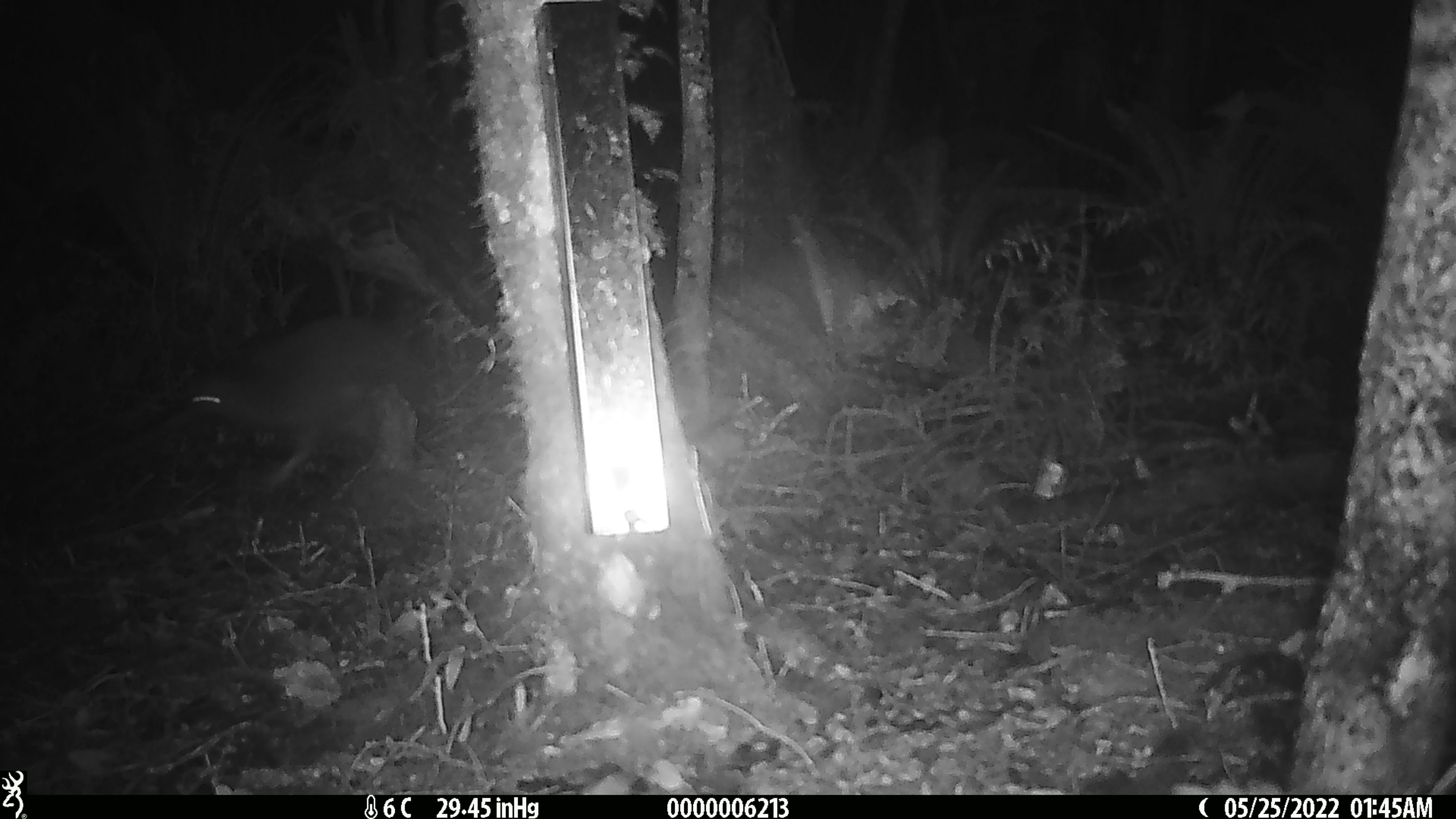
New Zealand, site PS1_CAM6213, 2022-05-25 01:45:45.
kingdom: Animalia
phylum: Chordata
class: Aves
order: Apterygiformes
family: Apterygidae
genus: Apteryx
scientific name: Apteryx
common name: kiwi